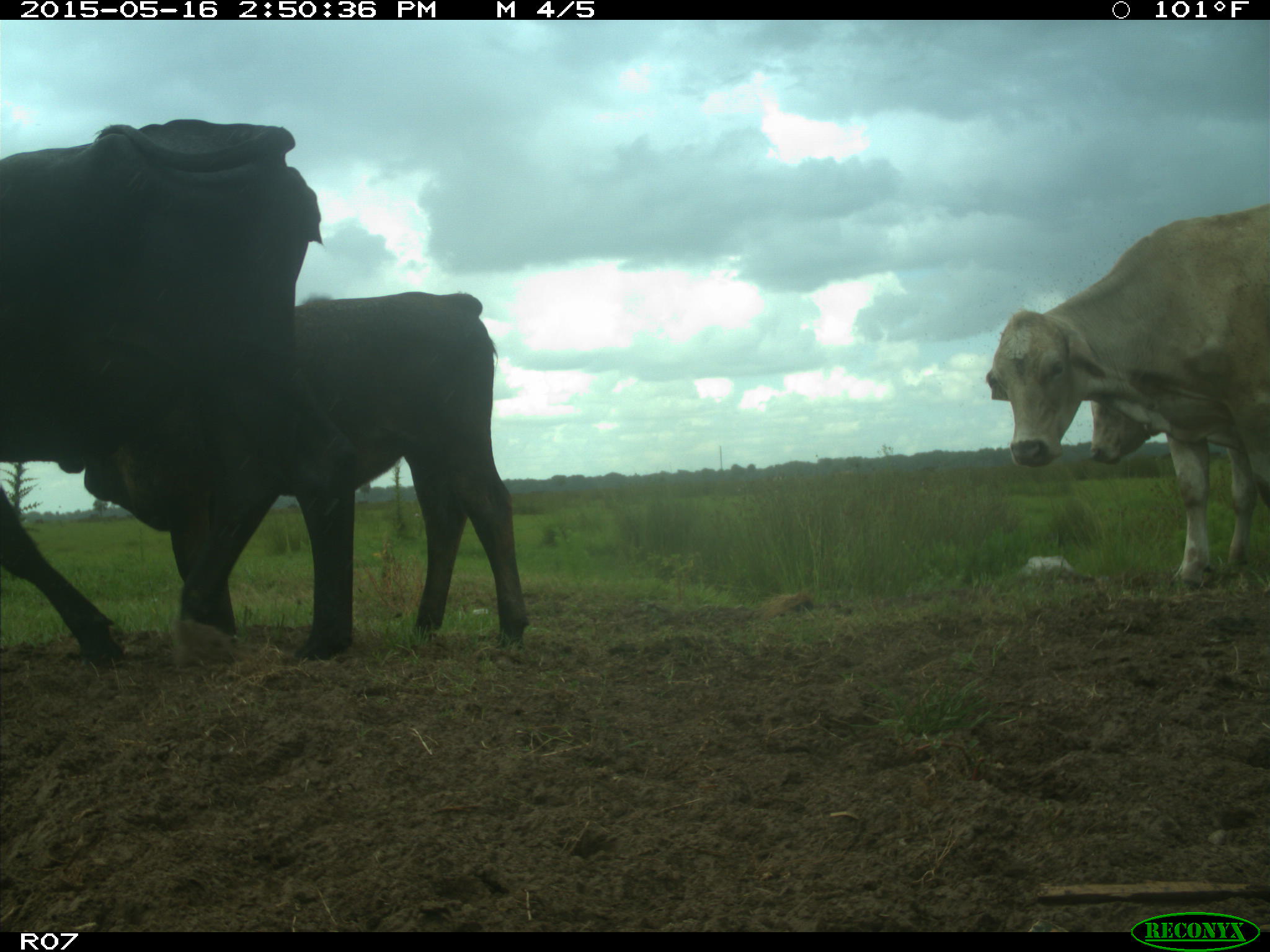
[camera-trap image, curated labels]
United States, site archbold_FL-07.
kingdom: Animalia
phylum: Chordata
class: Mammalia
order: Artiodactyla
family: Bovidae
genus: Bos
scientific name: Bos taurus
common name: domestic cow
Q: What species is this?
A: Bos taurus (domestic cow).